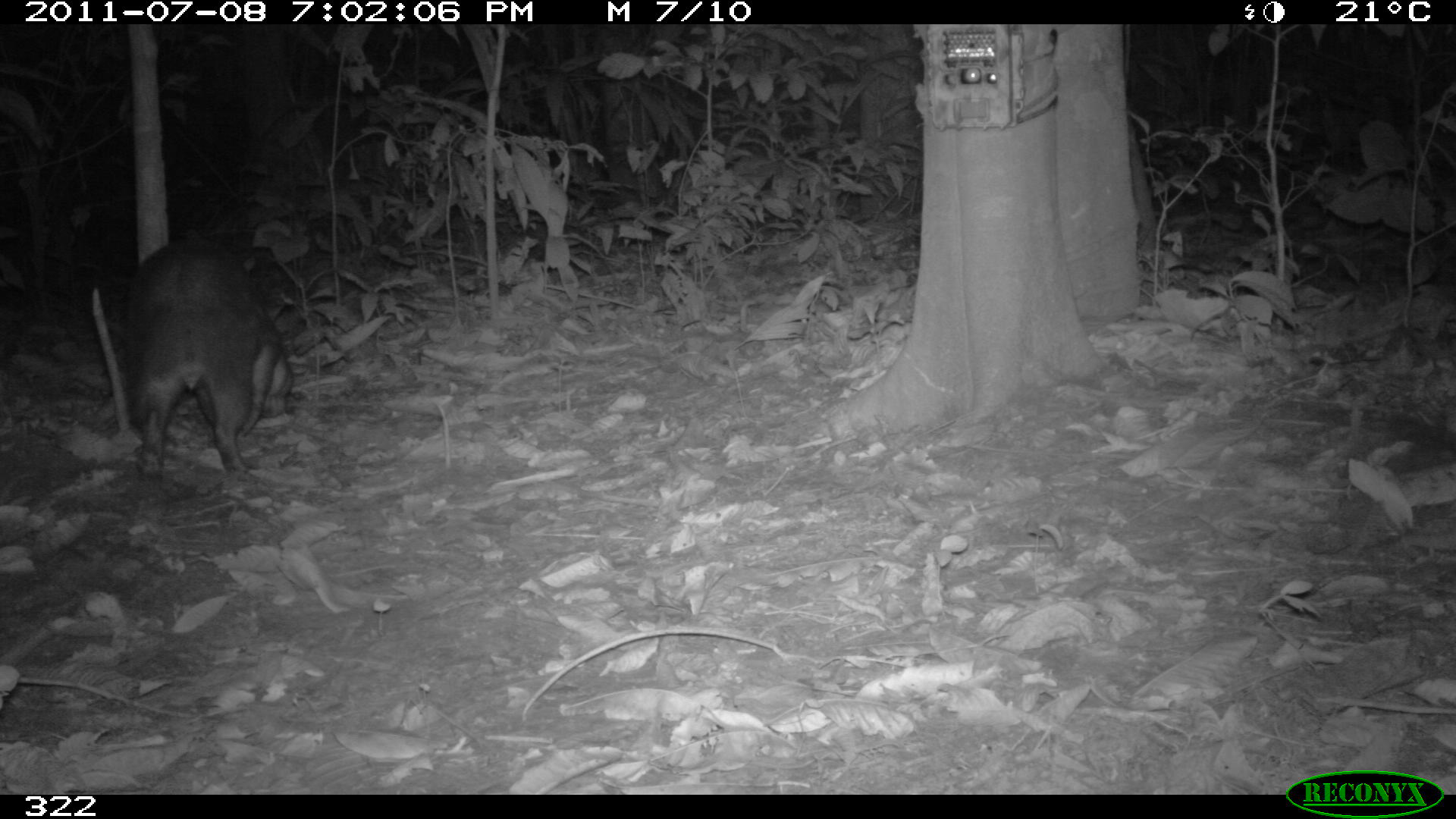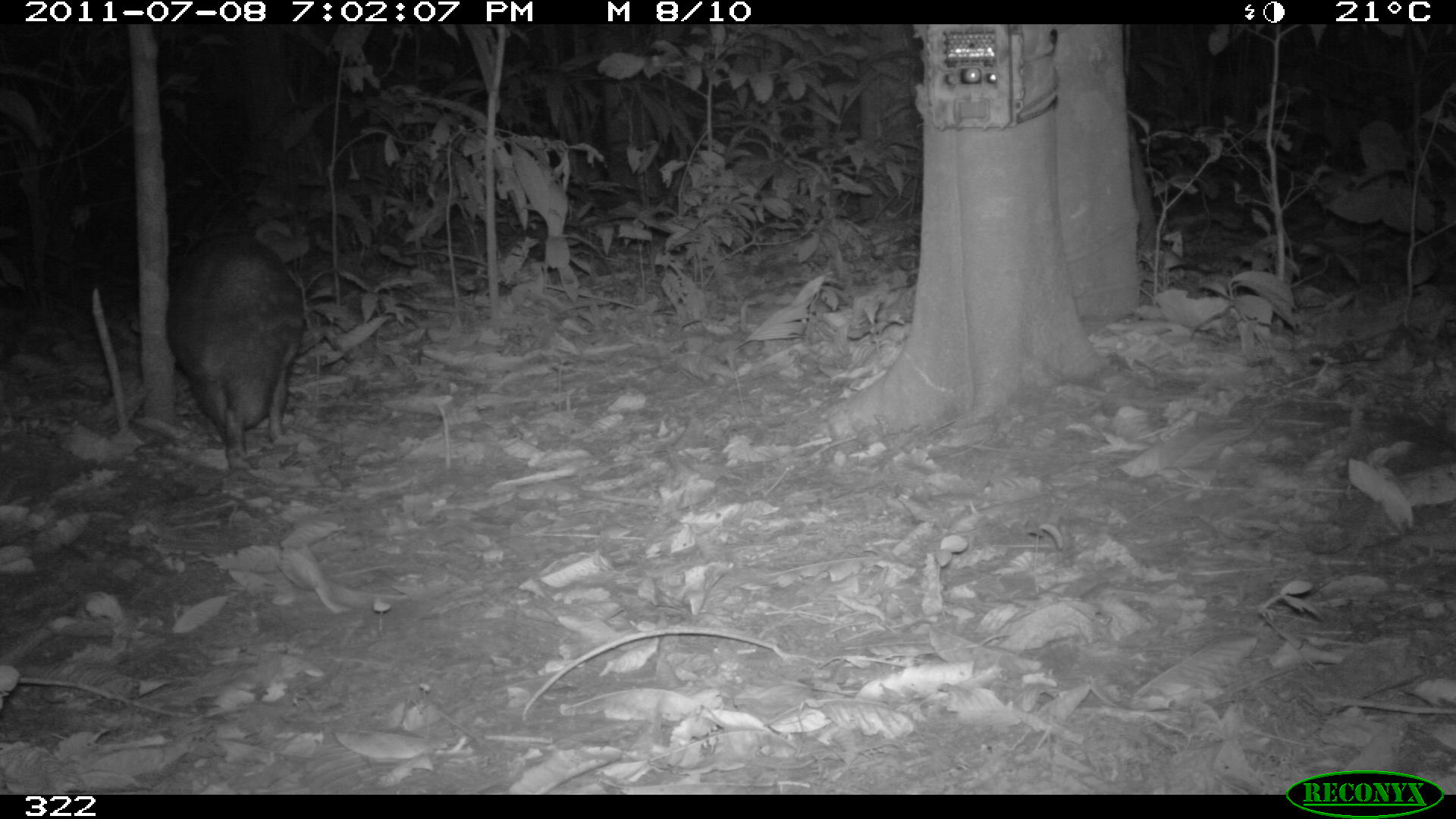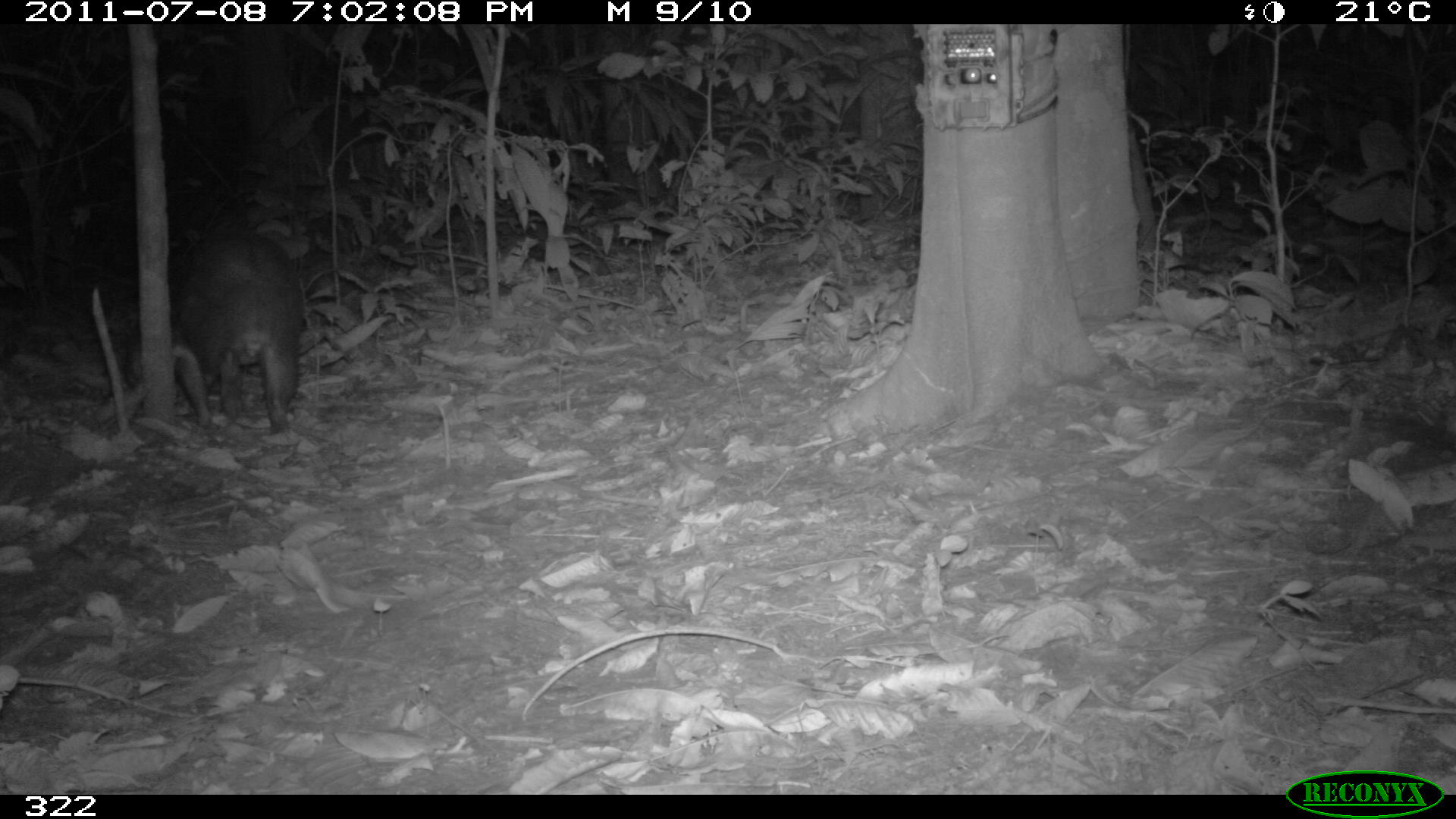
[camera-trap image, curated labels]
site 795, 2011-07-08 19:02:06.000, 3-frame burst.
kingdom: Animalia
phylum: Chordata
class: Mammalia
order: Rodentia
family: Cuniculidae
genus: Cuniculus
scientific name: Cuniculus paca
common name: spotted paca